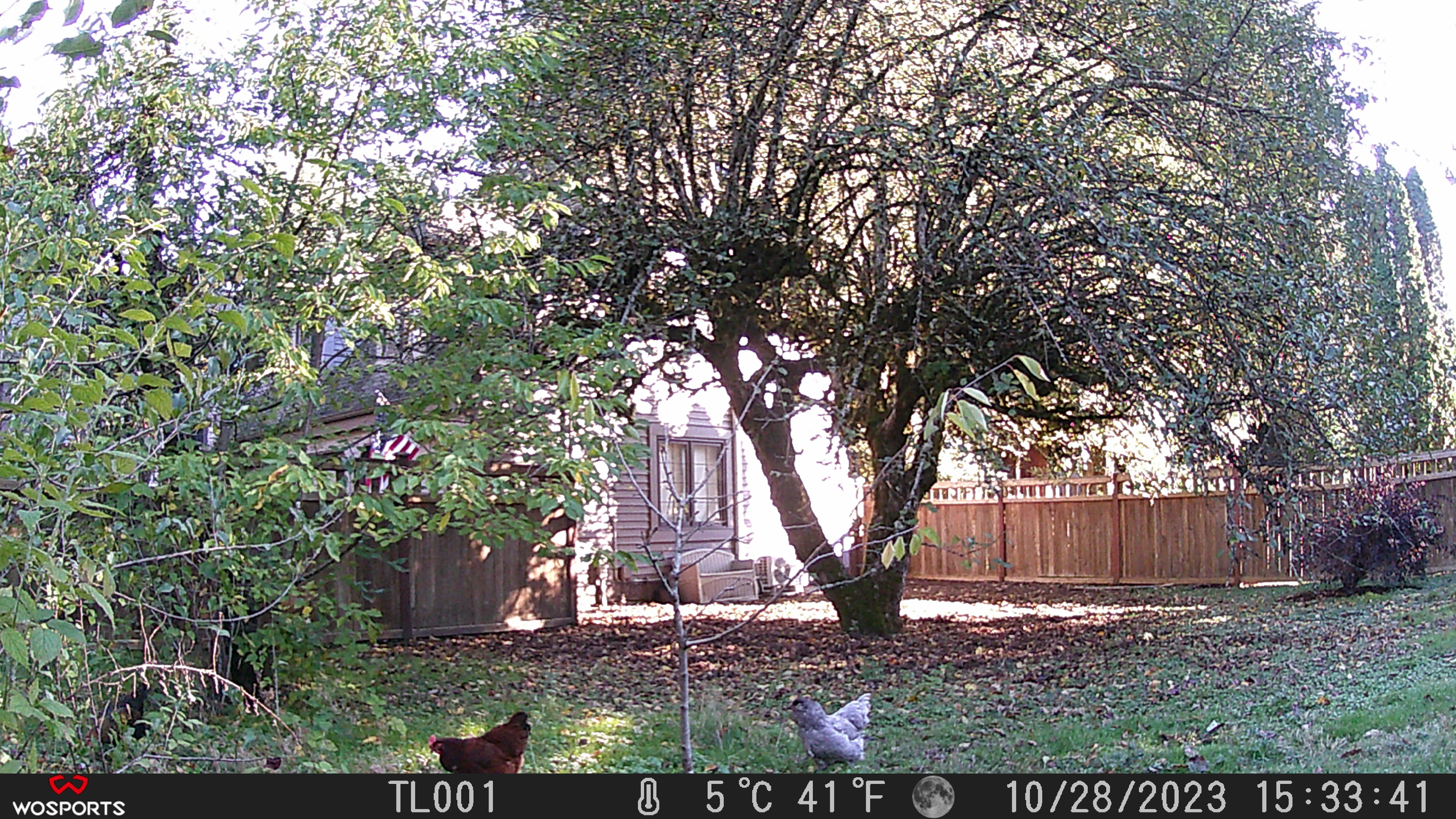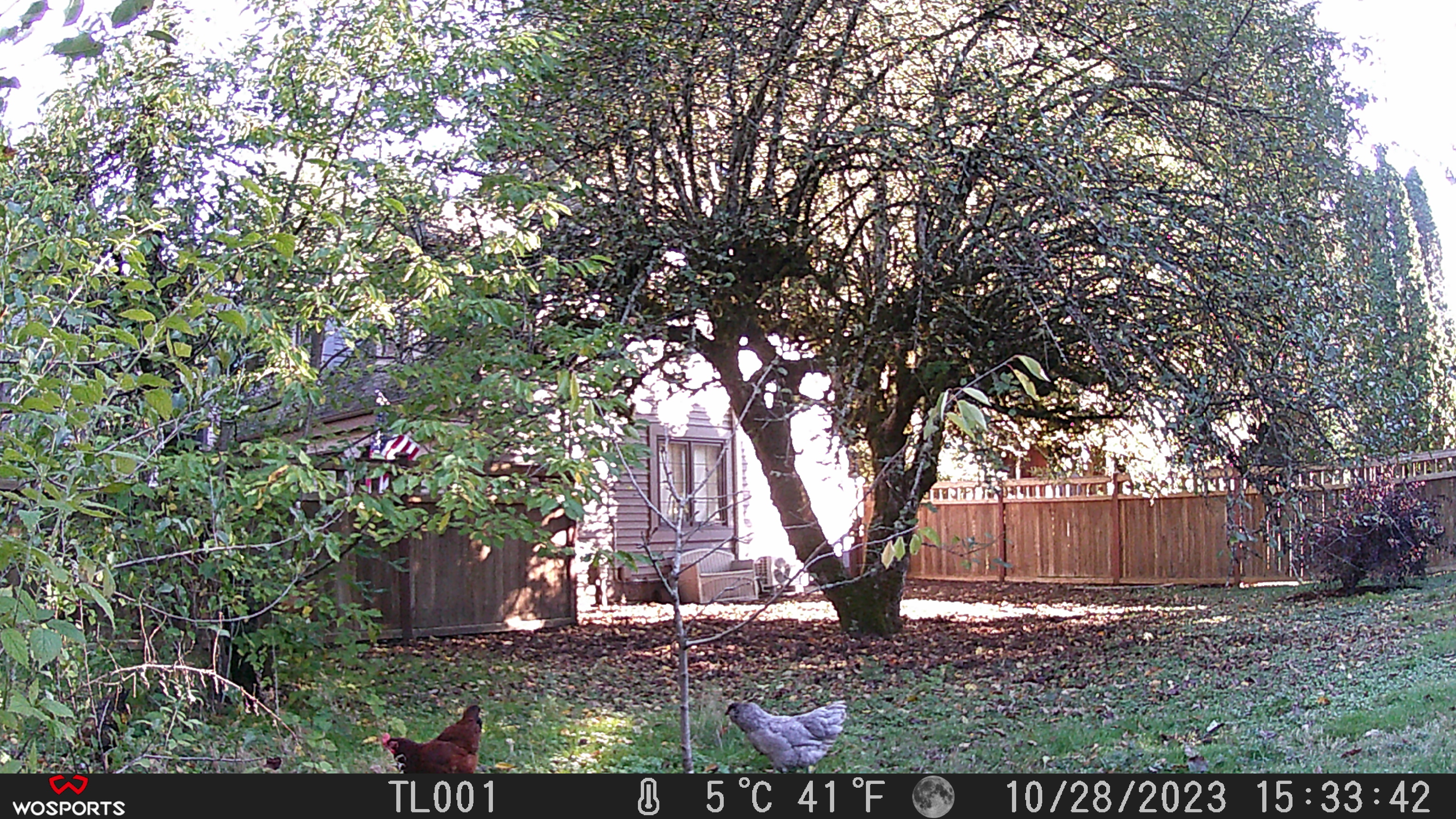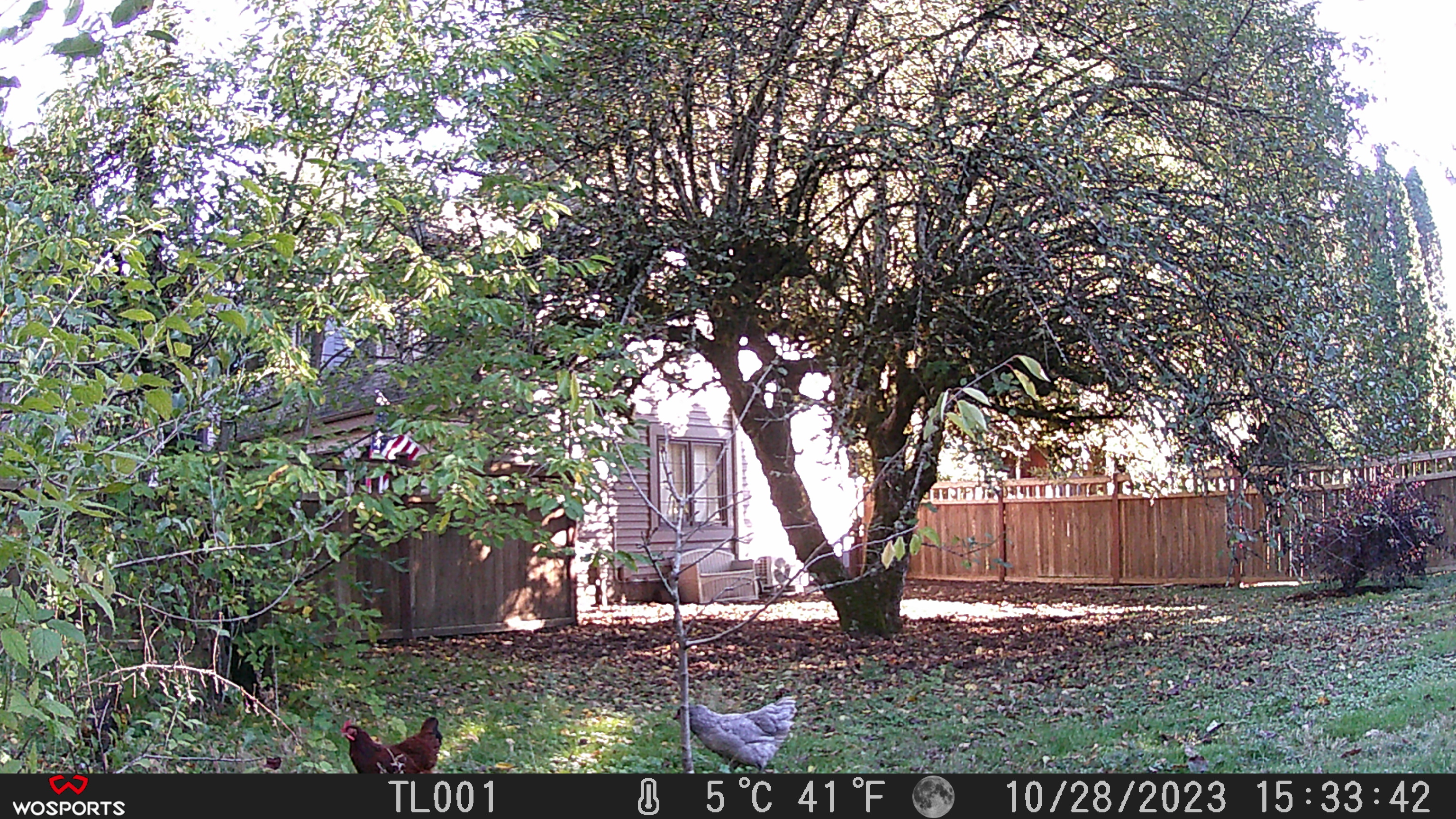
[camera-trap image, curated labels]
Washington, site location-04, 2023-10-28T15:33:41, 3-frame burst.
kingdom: Animalia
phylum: Chordata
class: Aves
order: Galliformes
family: Phasianidae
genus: Gallus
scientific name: Gallus gallus domesticus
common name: domestic chicken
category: chicken